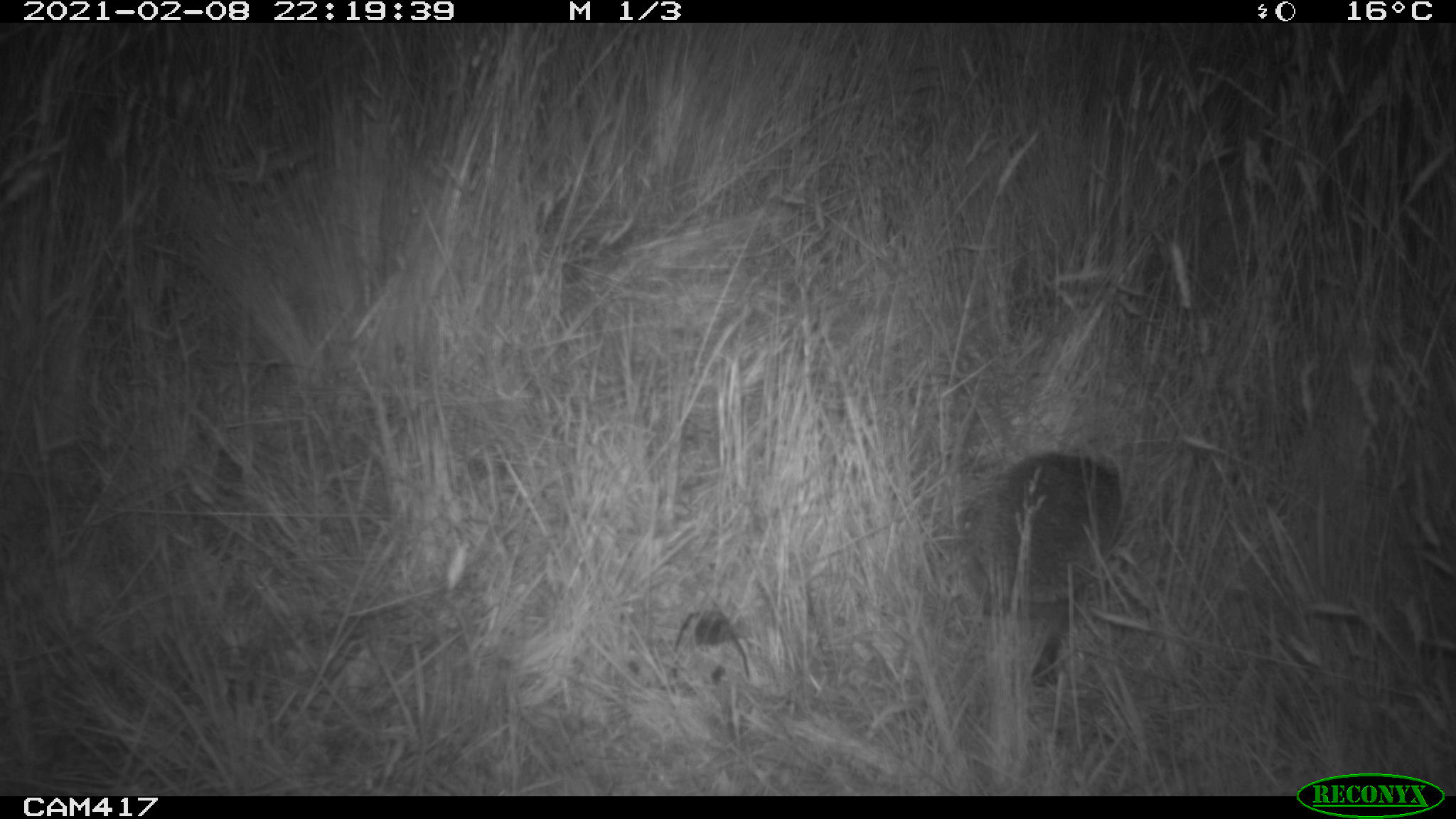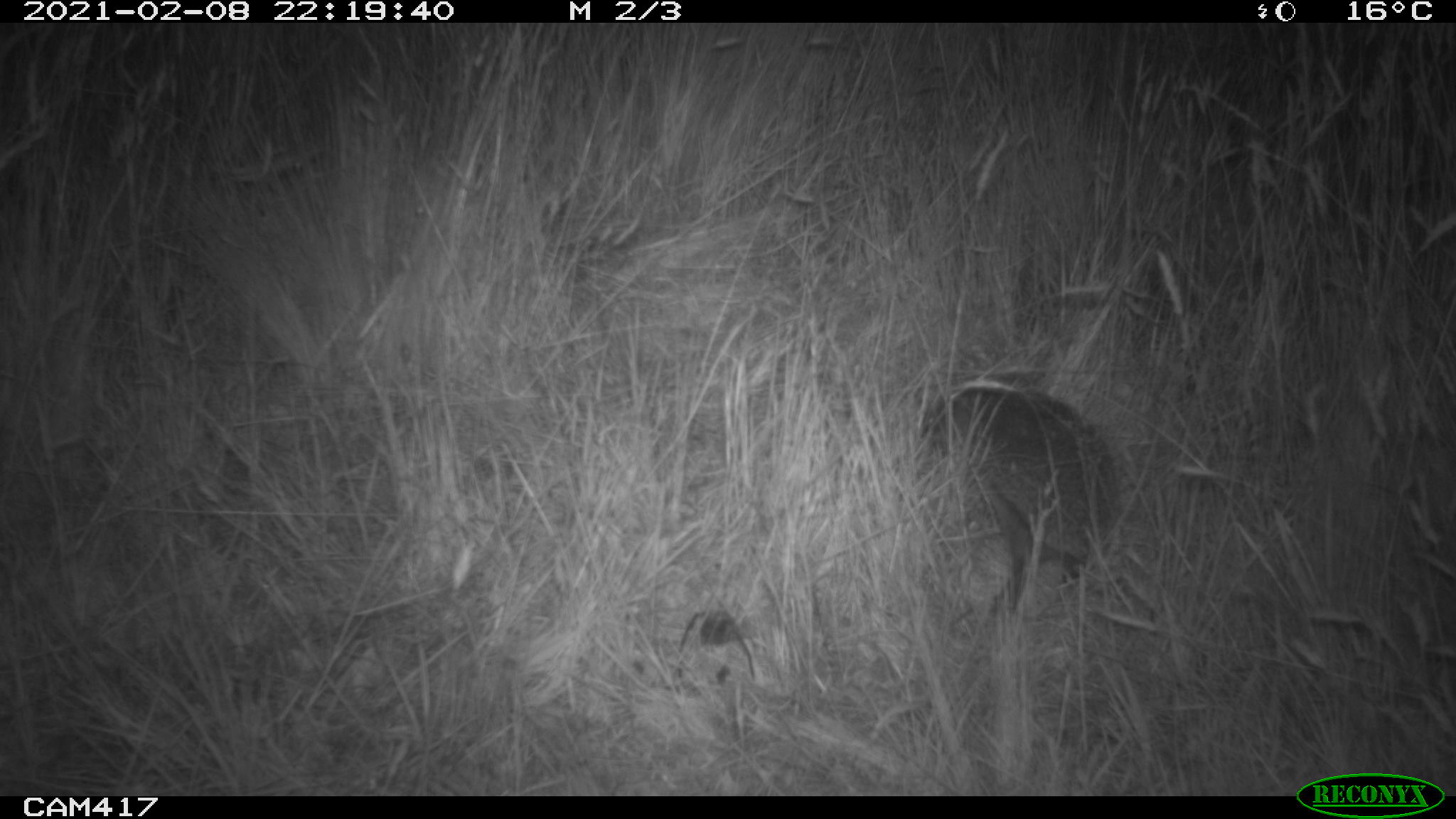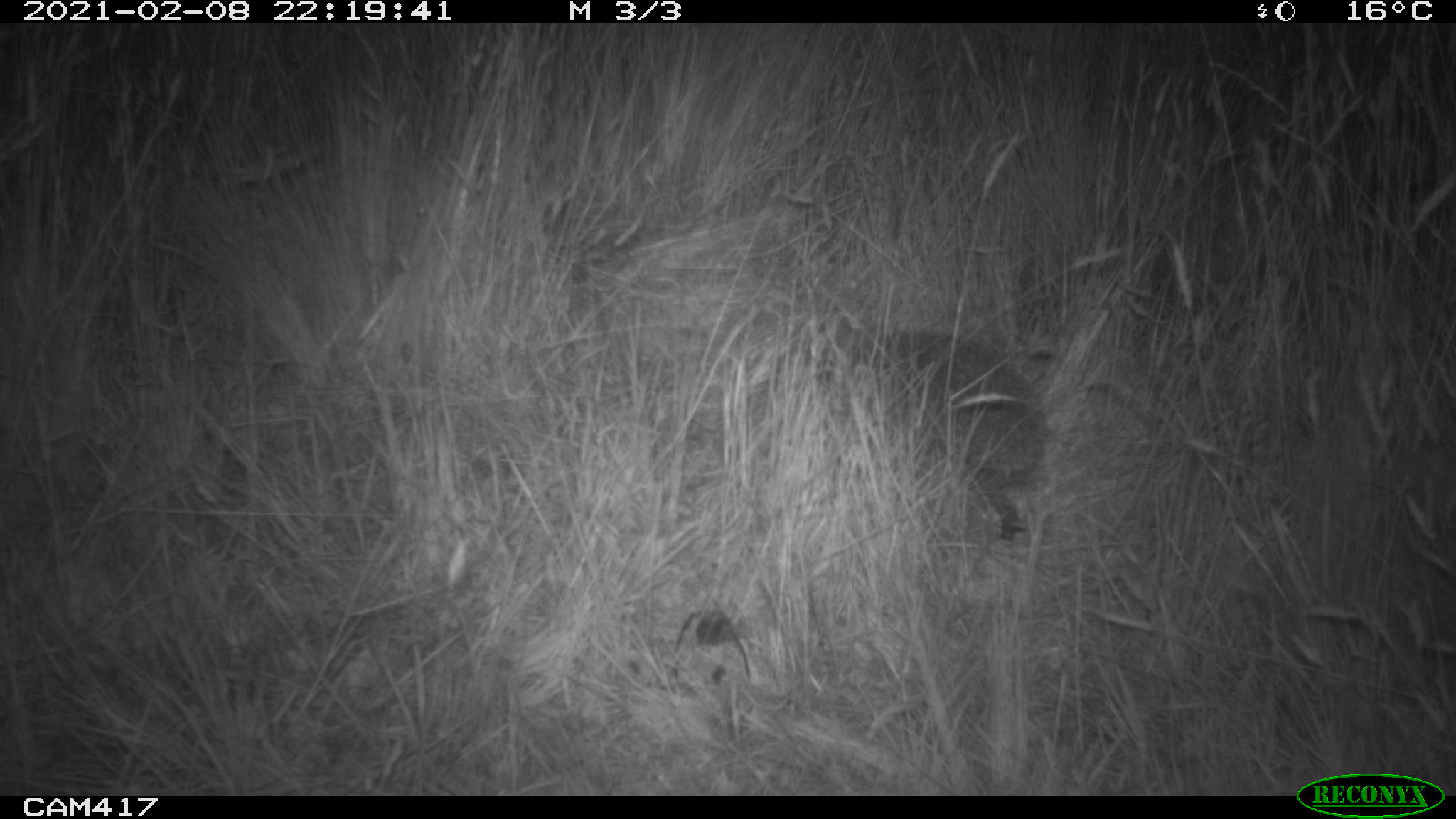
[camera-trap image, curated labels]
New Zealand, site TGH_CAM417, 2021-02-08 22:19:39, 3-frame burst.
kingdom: Animalia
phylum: Chordata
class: Mammalia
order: Eulipotyphla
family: Erinaceidae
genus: Erinaceus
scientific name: Erinaceus europaeus europaeus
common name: european hedgehog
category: hedgehog